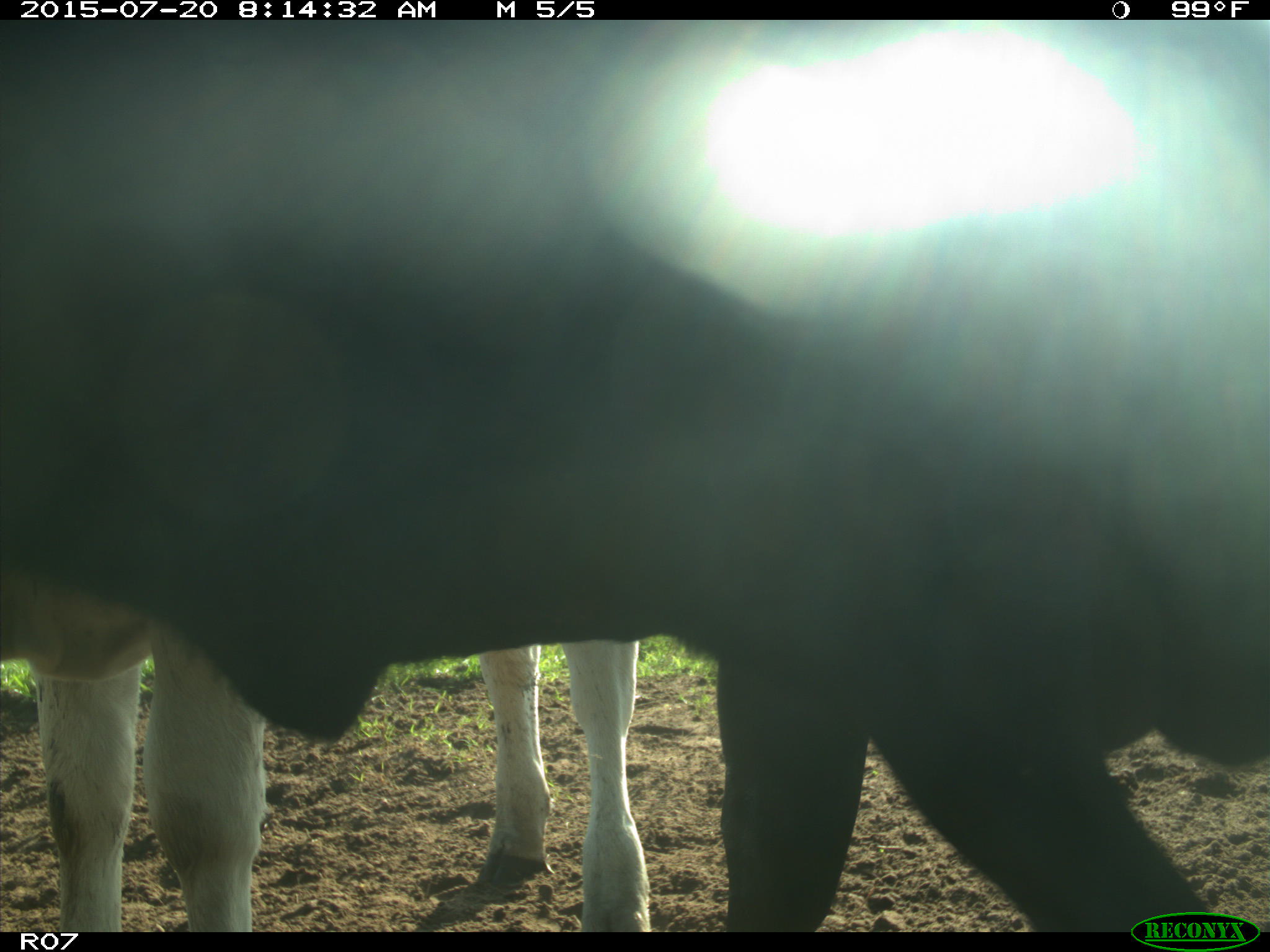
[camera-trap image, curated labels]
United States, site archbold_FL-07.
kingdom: Animalia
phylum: Chordata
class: Mammalia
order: Artiodactyla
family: Bovidae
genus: Bos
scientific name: Bos taurus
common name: domestic cow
Bos taurus (domestic cow).